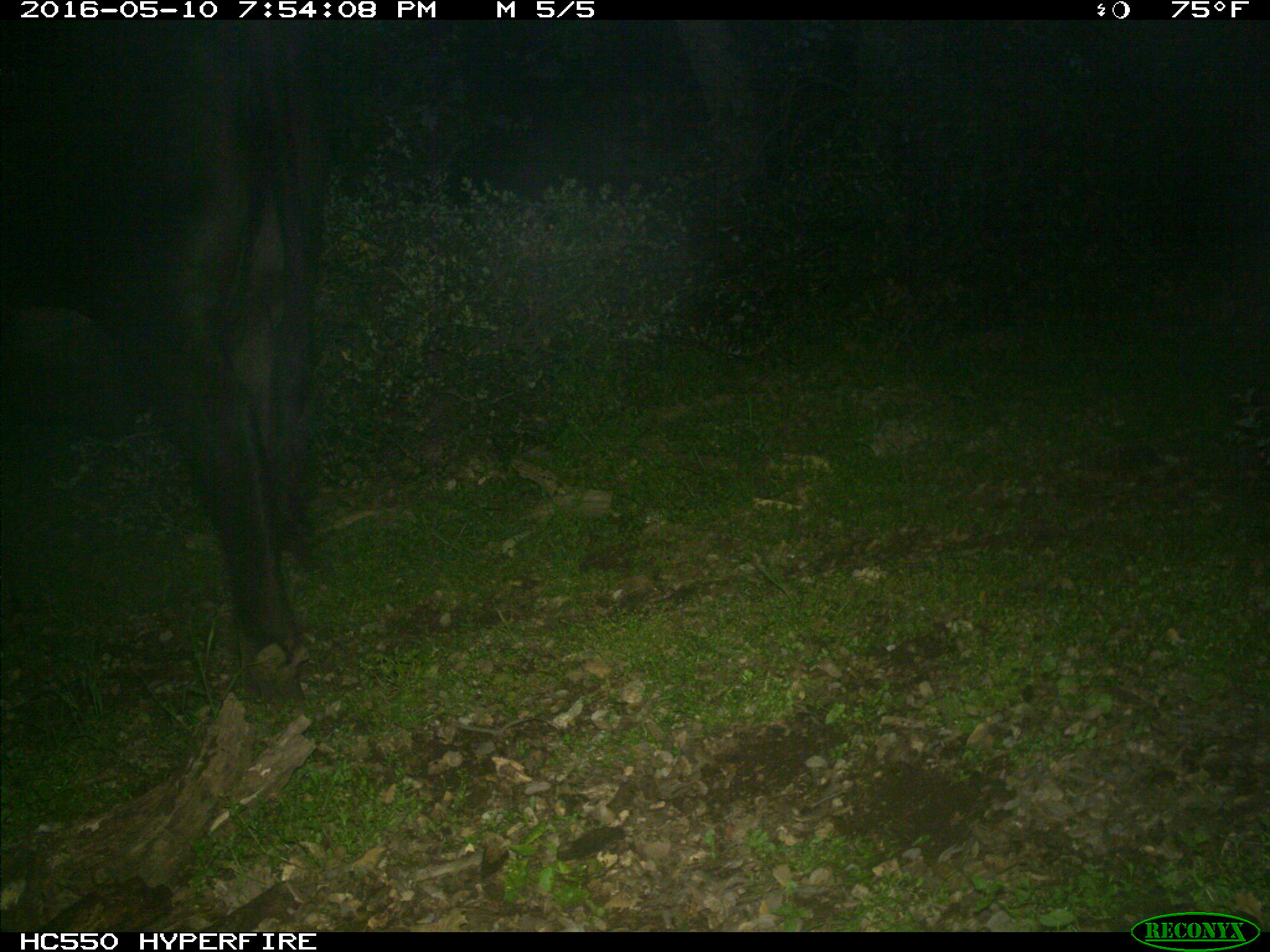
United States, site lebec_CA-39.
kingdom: Animalia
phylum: Chordata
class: Mammalia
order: Artiodactyla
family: Bovidae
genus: Bos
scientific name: Bos taurus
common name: domestic cow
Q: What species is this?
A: Bos taurus (domestic cow).